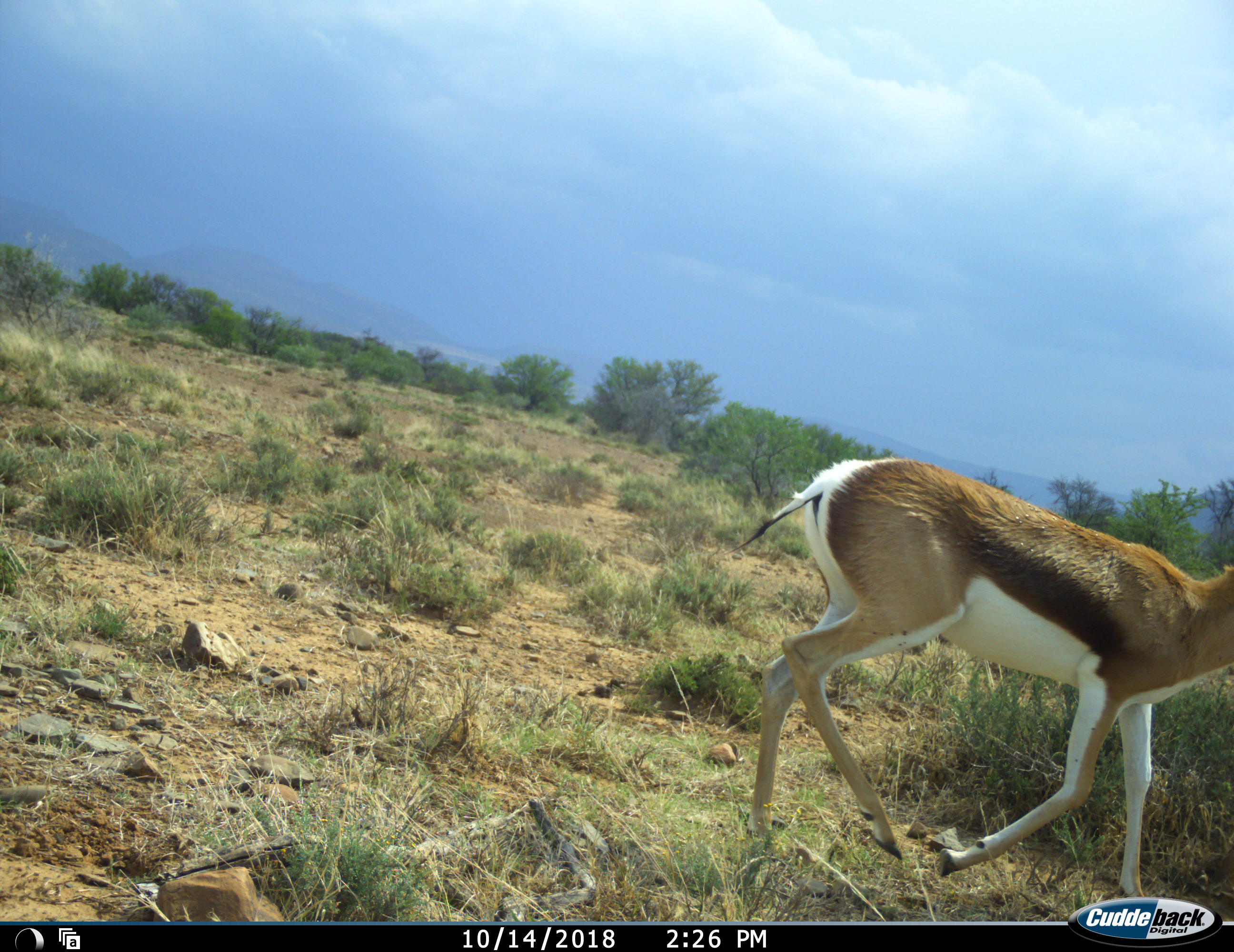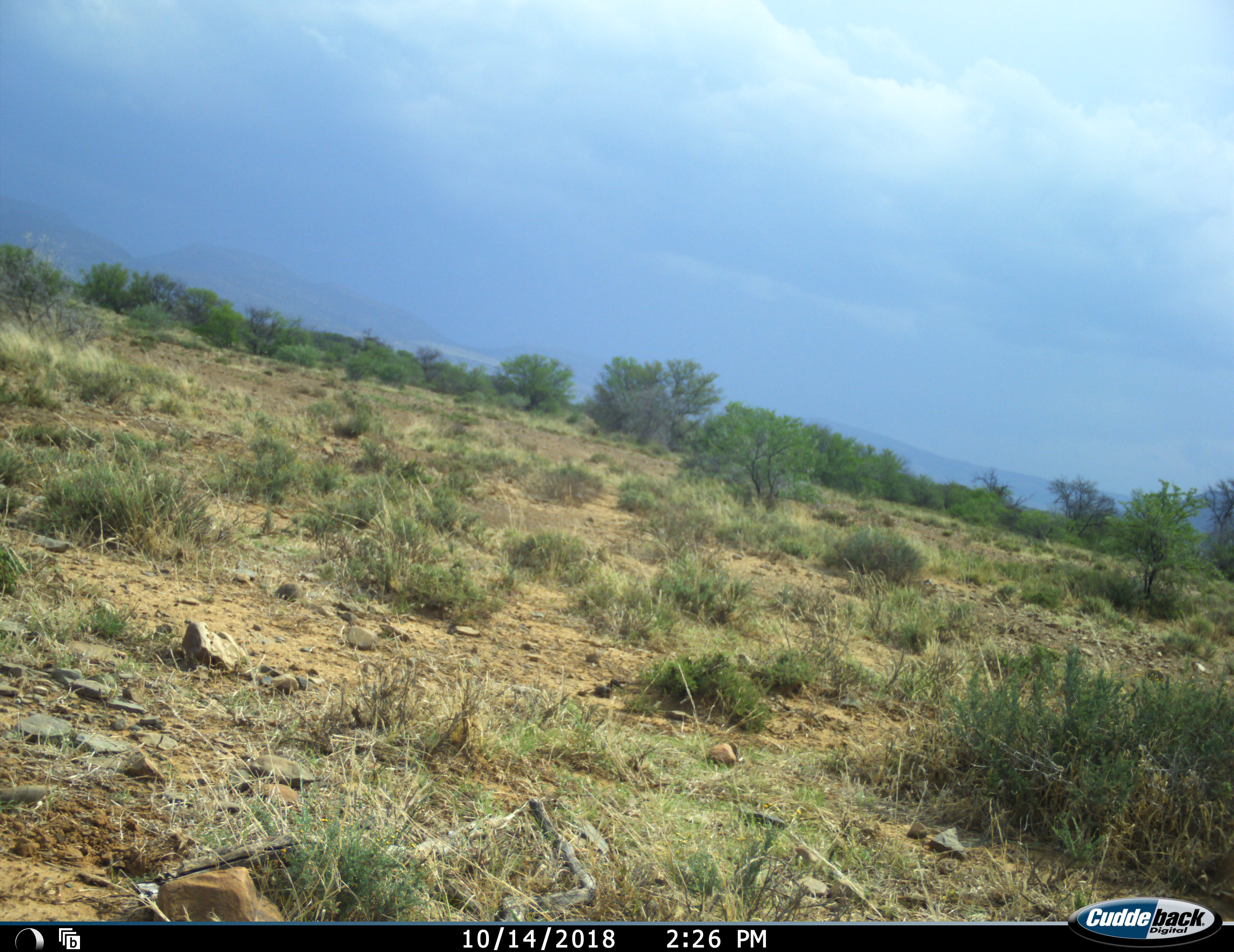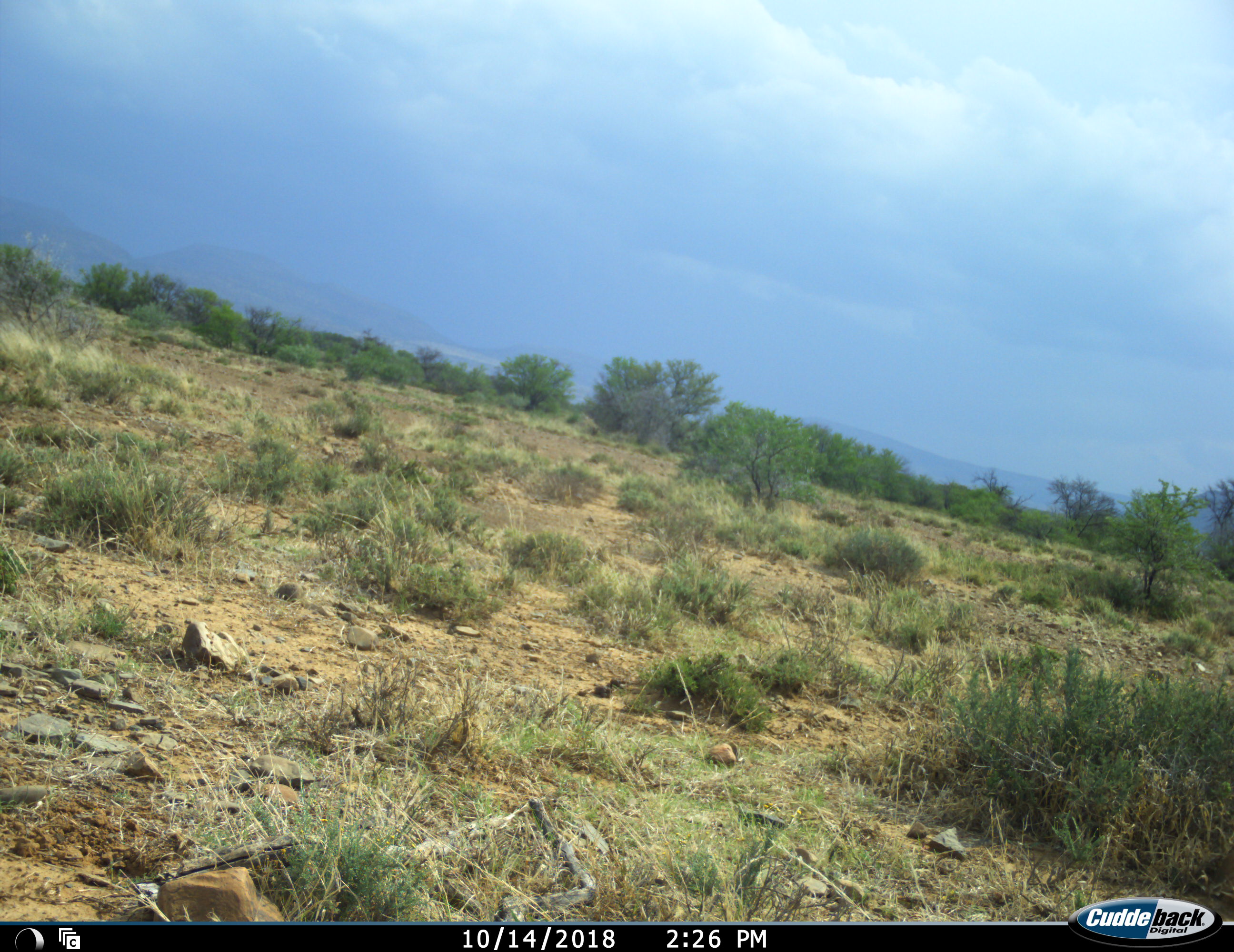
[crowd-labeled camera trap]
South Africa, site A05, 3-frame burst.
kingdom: Animalia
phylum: Chordata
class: Mammalia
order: Artiodactyla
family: Bovidae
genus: Antidorcas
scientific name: Antidorcas marsupialis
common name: springbok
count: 1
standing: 0%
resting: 0%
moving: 100%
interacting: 0%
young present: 0%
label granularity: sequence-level